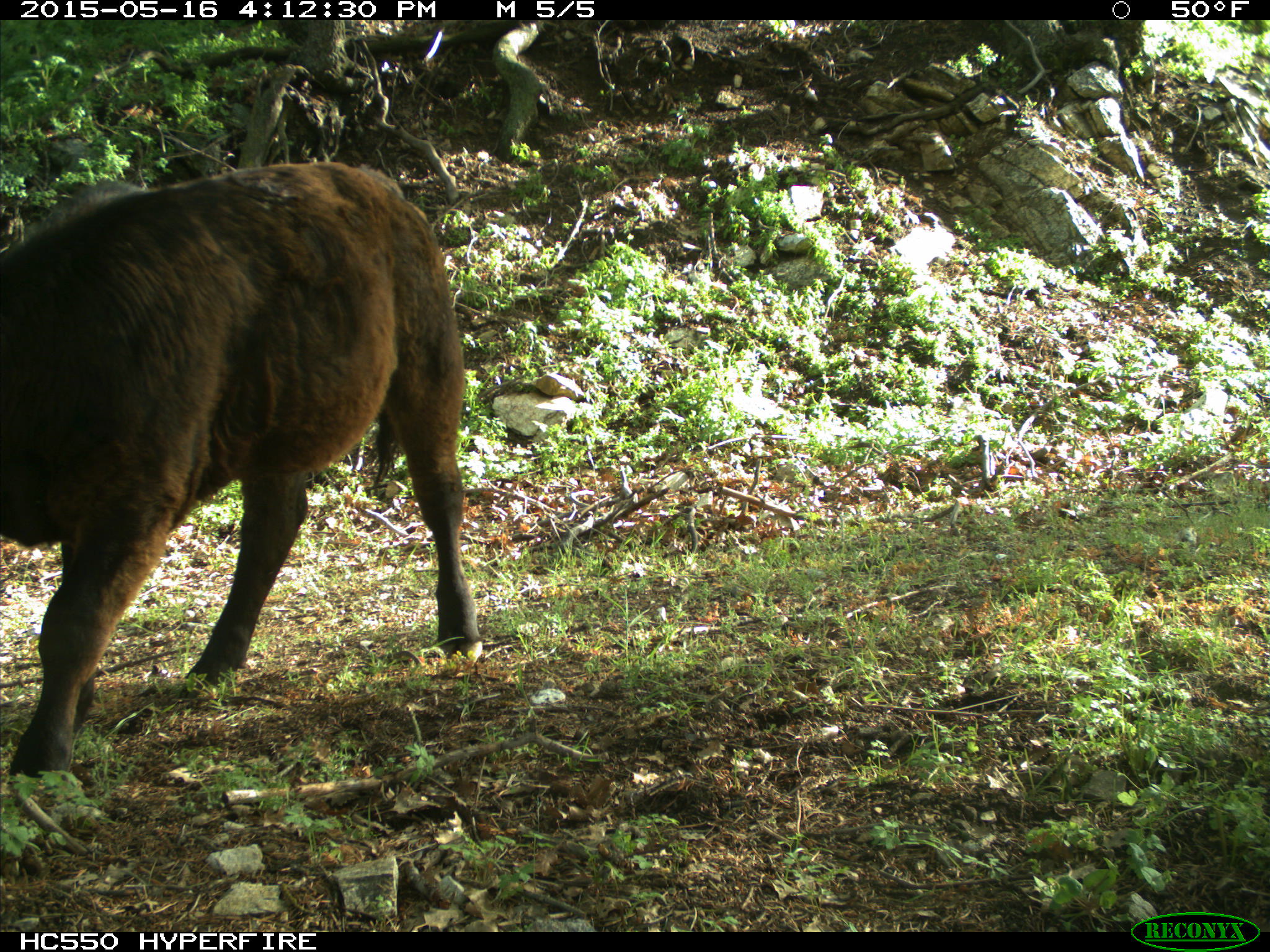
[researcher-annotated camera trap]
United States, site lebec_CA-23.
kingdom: Animalia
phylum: Chordata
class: Mammalia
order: Artiodactyla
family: Bovidae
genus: Bos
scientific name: Bos taurus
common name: domestic cow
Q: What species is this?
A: Bos taurus (domestic cow).